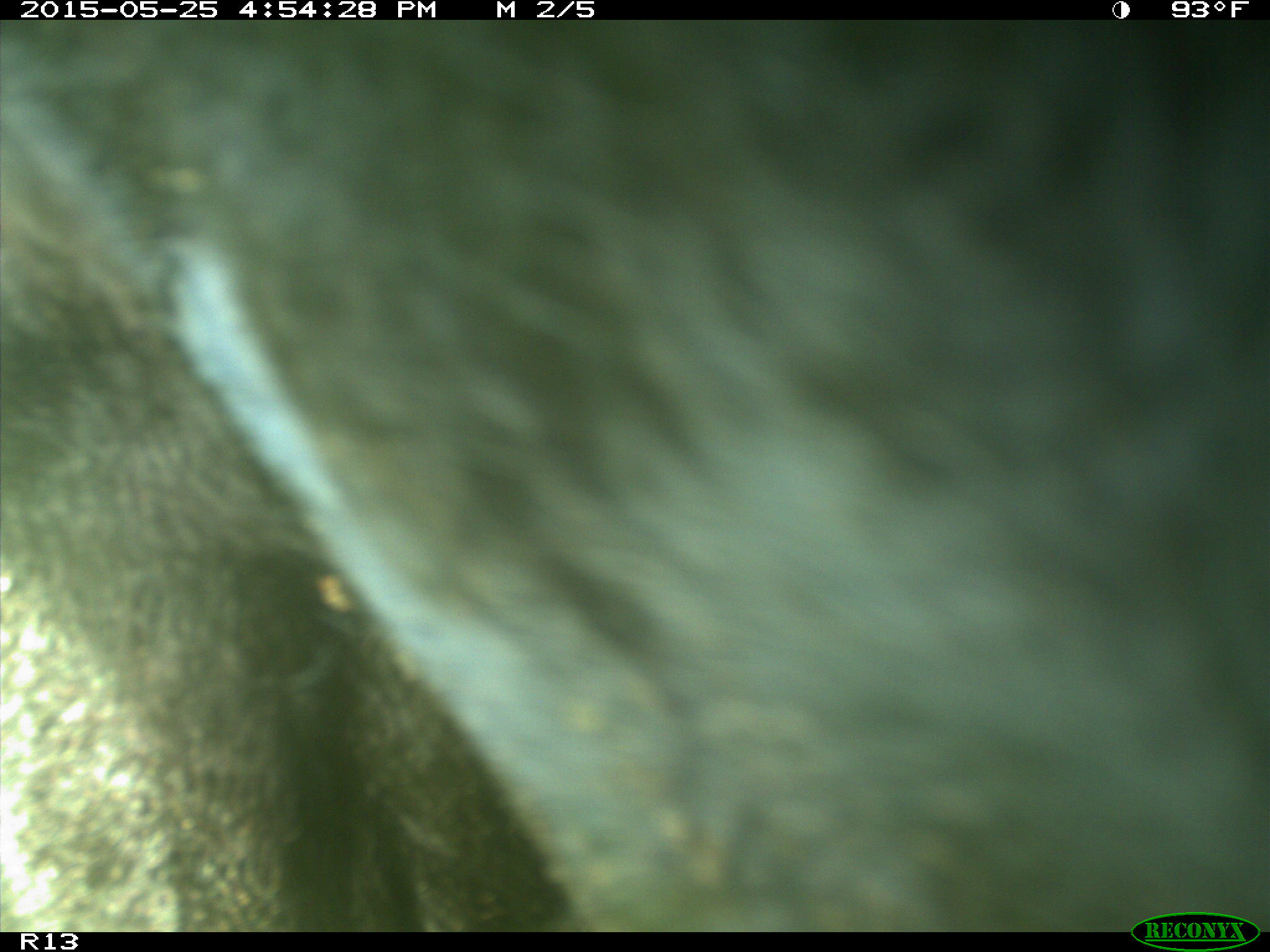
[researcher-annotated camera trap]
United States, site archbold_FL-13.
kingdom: Animalia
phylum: Chordata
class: Mammalia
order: Artiodactyla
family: Bovidae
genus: Bos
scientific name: Bos taurus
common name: domestic cow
Bos taurus (domestic cow).